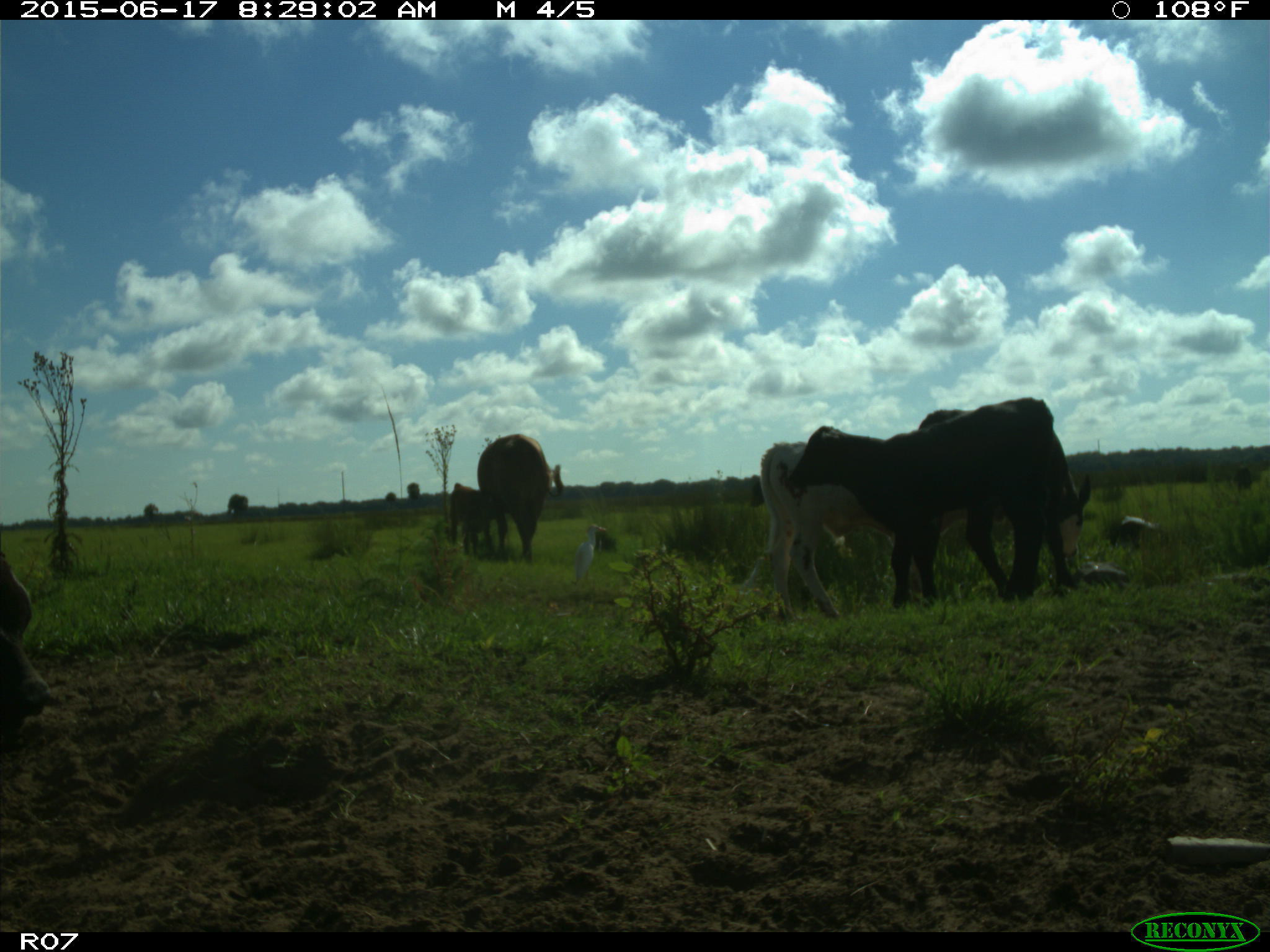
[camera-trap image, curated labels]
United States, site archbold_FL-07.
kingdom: Animalia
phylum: Chordata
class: Mammalia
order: Artiodactyla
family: Bovidae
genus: Bos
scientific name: Bos taurus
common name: domestic cow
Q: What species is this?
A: Bos taurus (domestic cow).